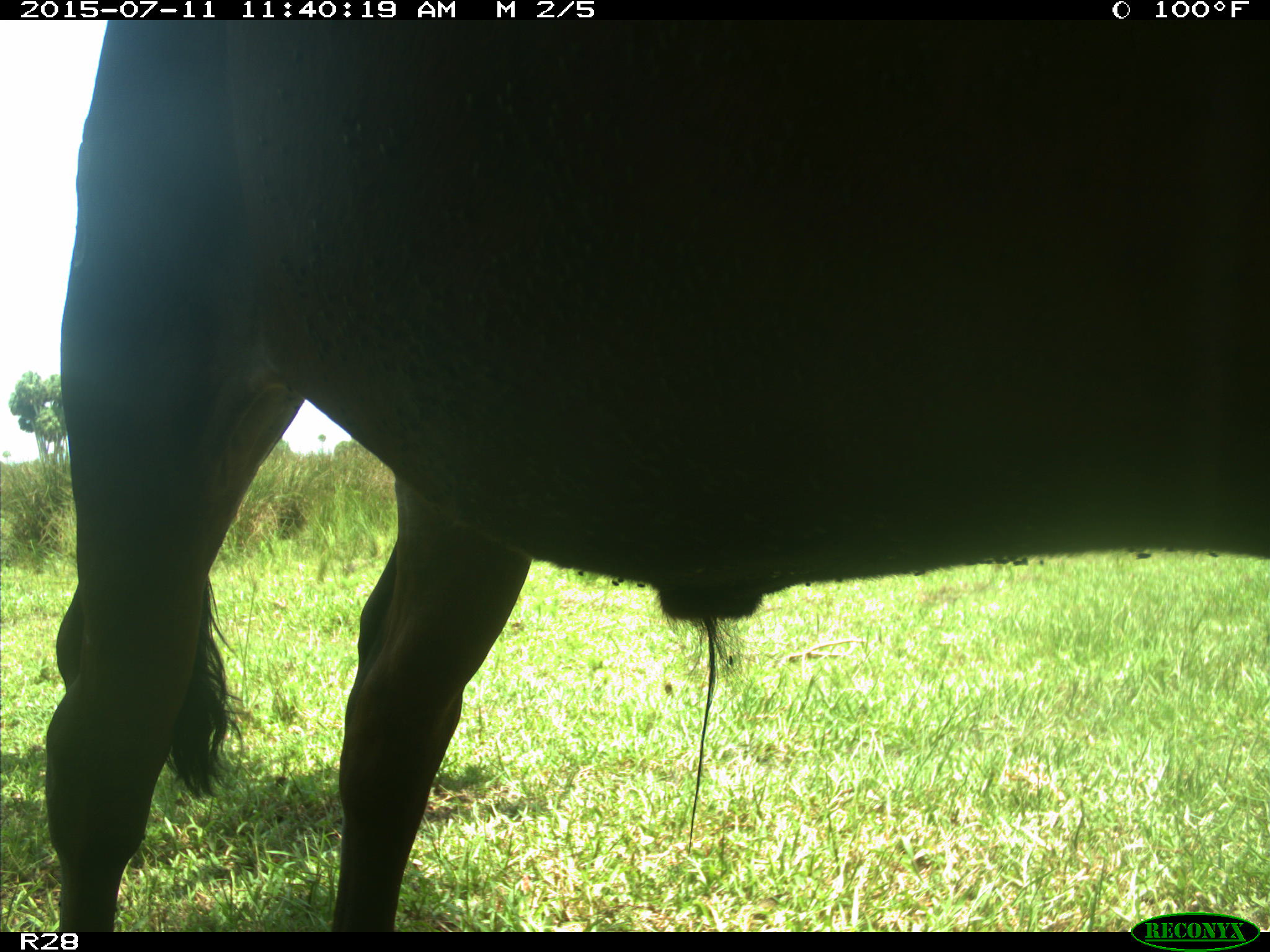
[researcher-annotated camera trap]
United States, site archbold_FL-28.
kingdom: Animalia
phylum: Chordata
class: Mammalia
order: Artiodactyla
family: Bovidae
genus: Bos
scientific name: Bos taurus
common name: domestic cow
Bos taurus (domestic cow).